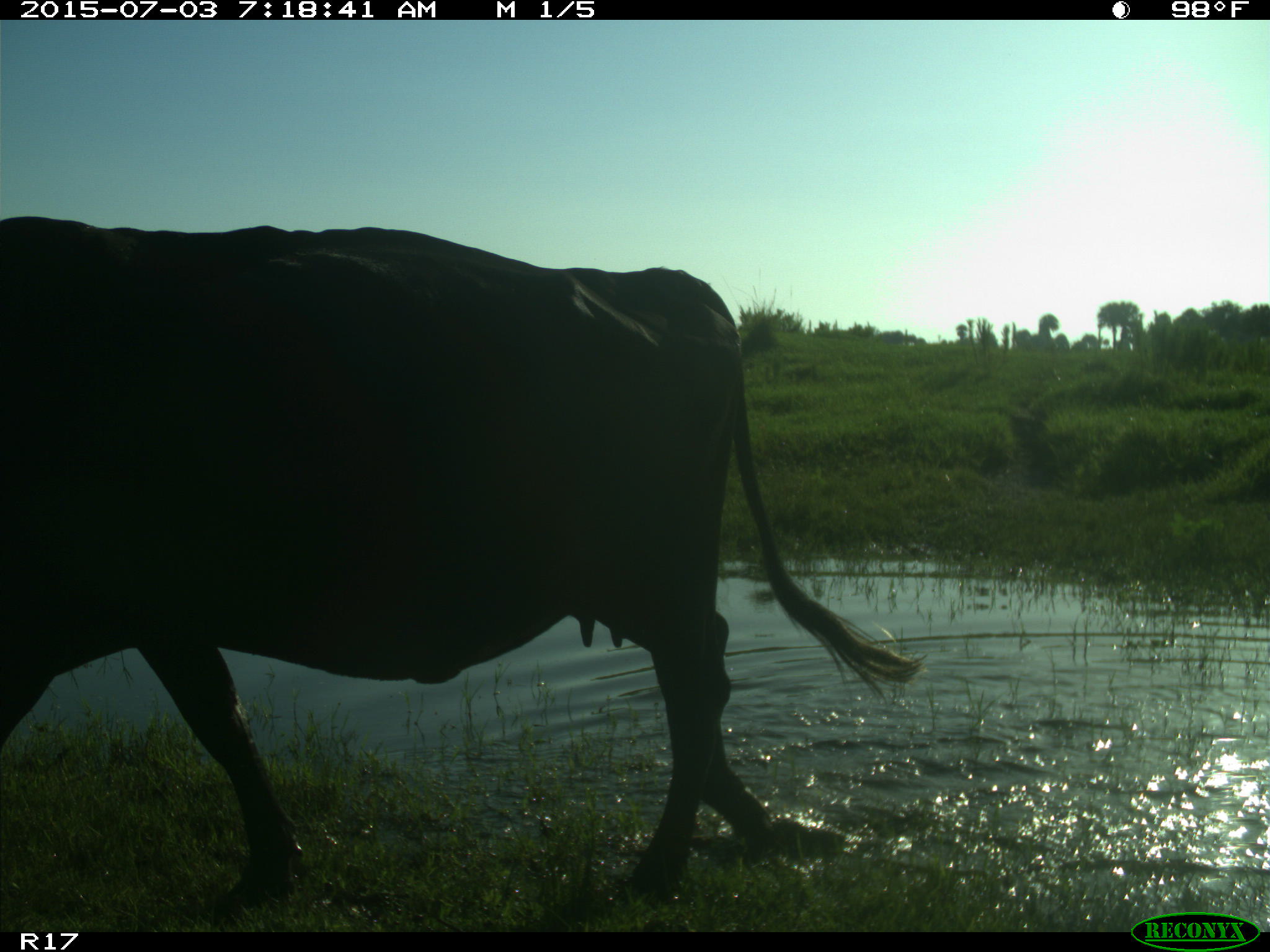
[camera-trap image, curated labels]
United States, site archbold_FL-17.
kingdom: Animalia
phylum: Chordata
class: Mammalia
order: Artiodactyla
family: Bovidae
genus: Bos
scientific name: Bos taurus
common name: domestic cow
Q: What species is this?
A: Bos taurus (domestic cow).